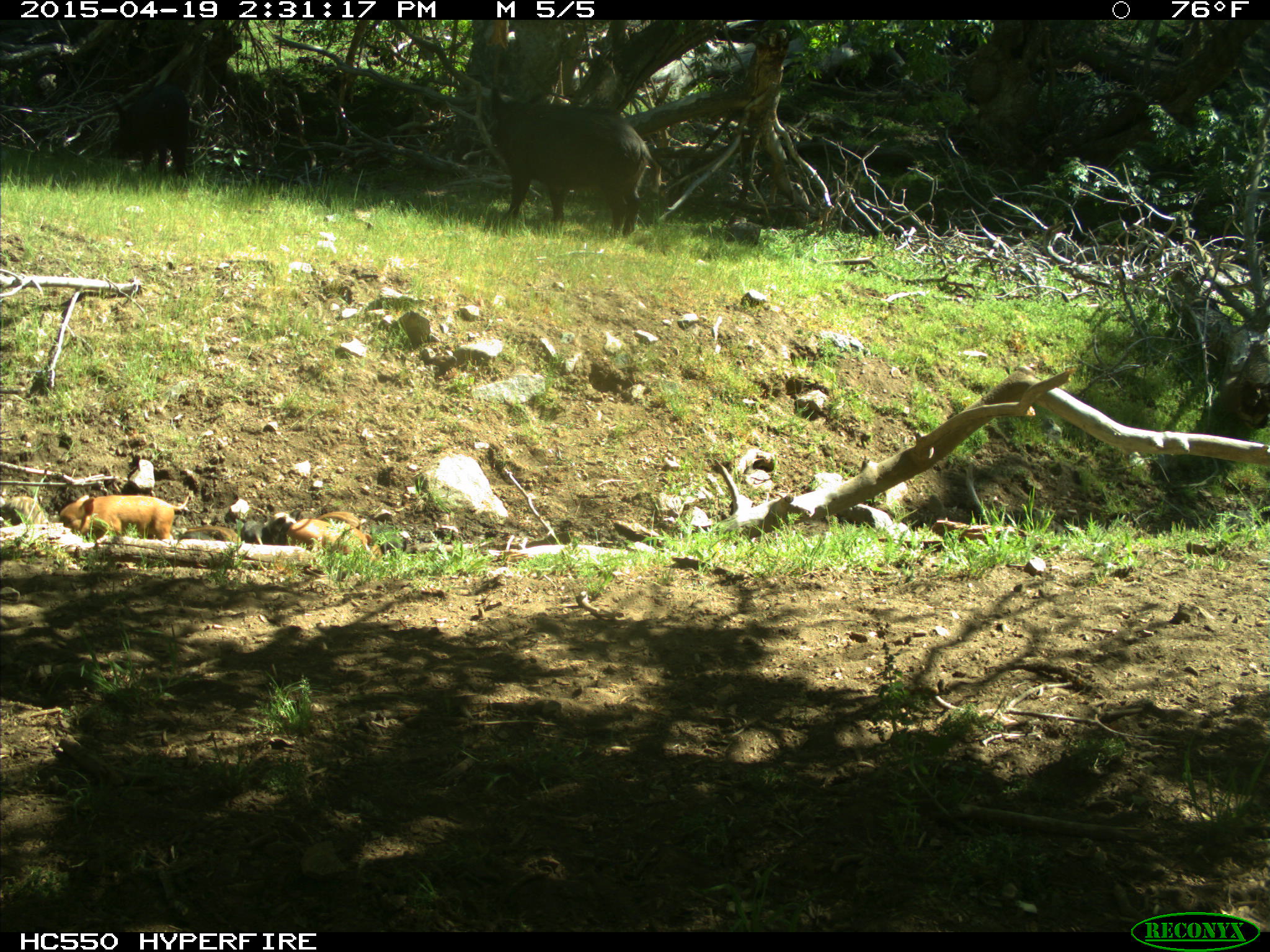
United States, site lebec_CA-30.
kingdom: Animalia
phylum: Chordata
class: Mammalia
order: Artiodactyla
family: Suidae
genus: Sus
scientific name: Sus scrofa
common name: wild boar